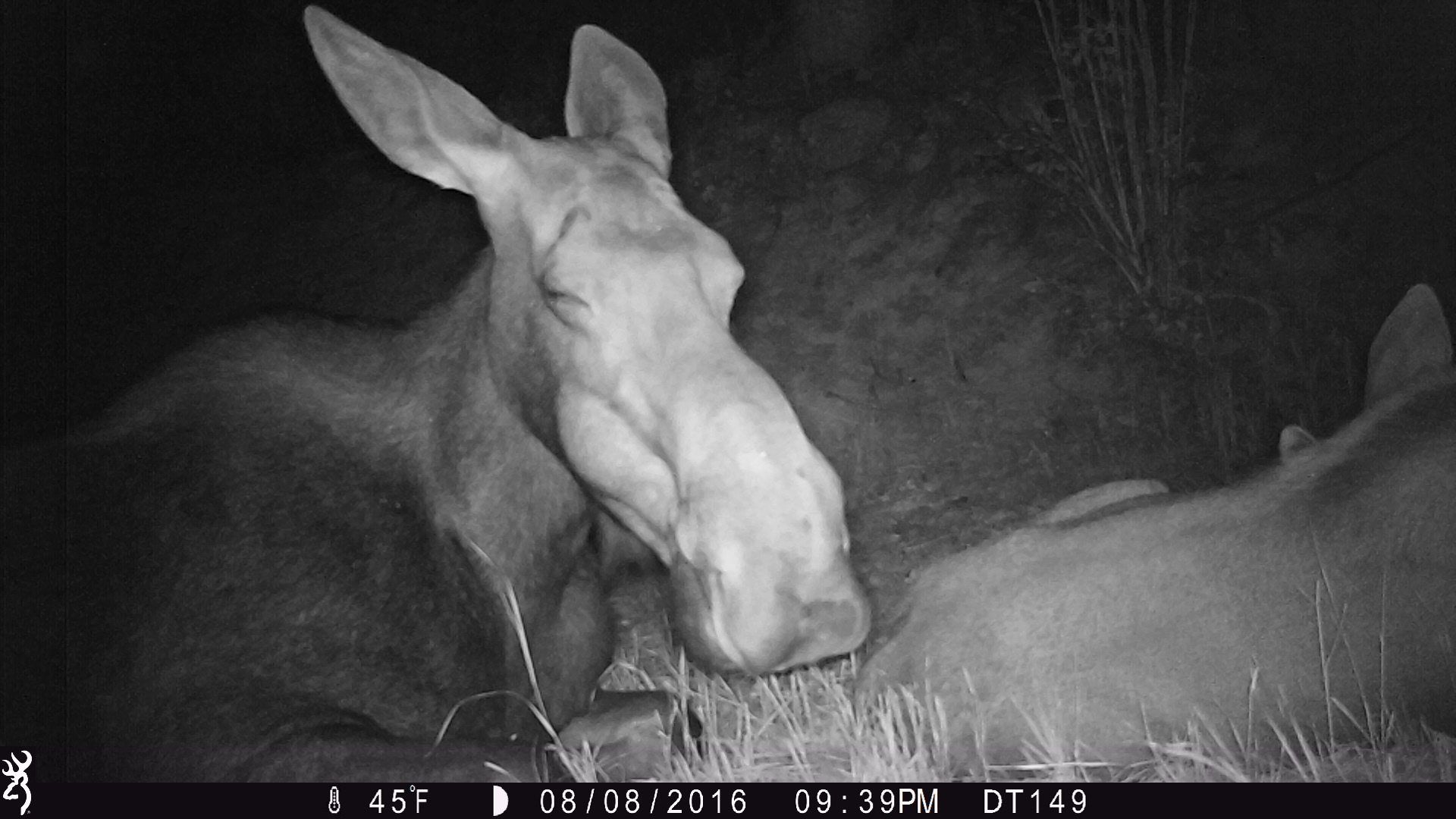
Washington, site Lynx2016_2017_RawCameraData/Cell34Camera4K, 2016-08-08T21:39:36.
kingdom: Animalia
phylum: Chordata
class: Mammalia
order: Artiodactyla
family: Cervidae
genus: Alces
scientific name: Alces alces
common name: moose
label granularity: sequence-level